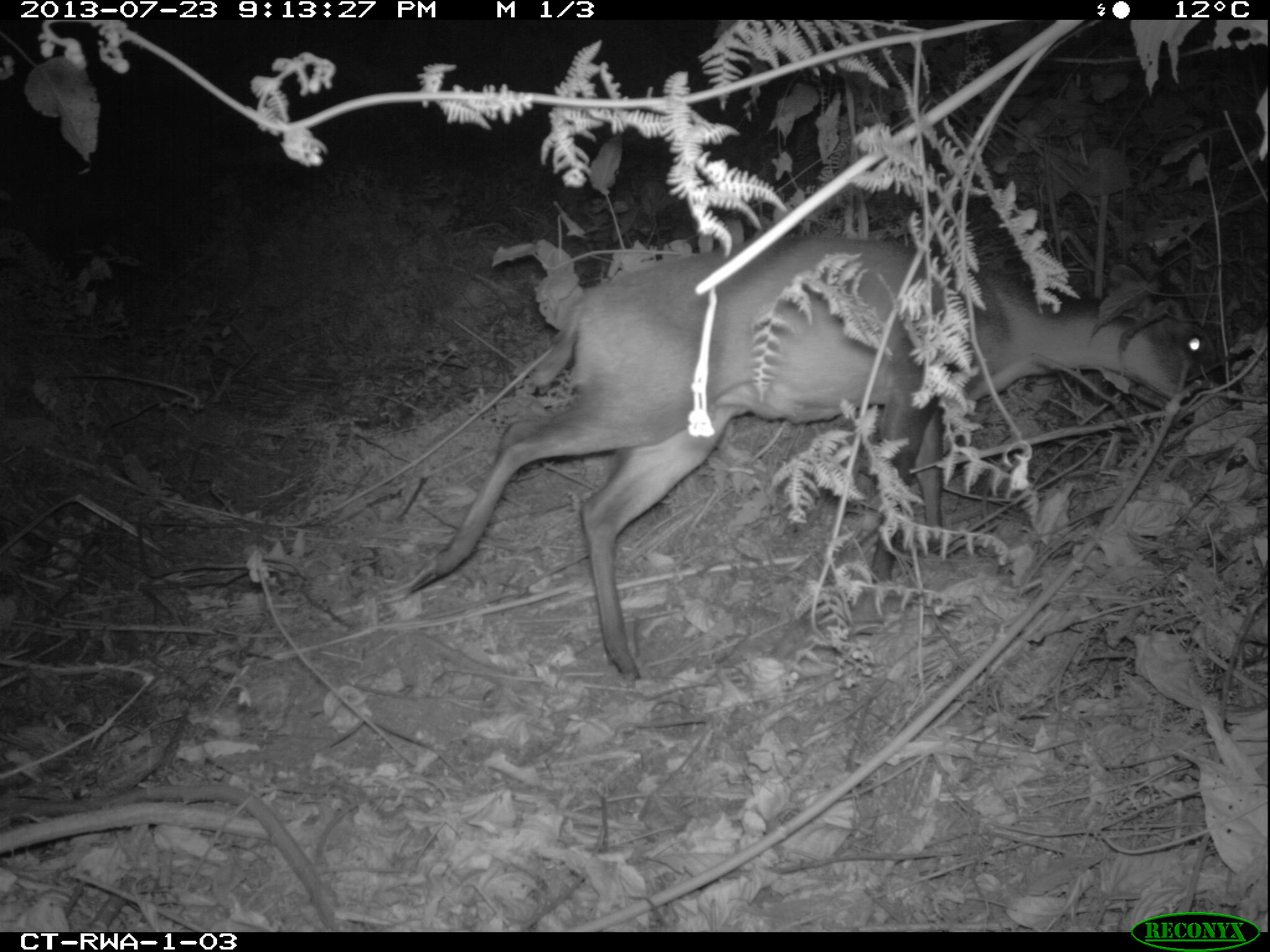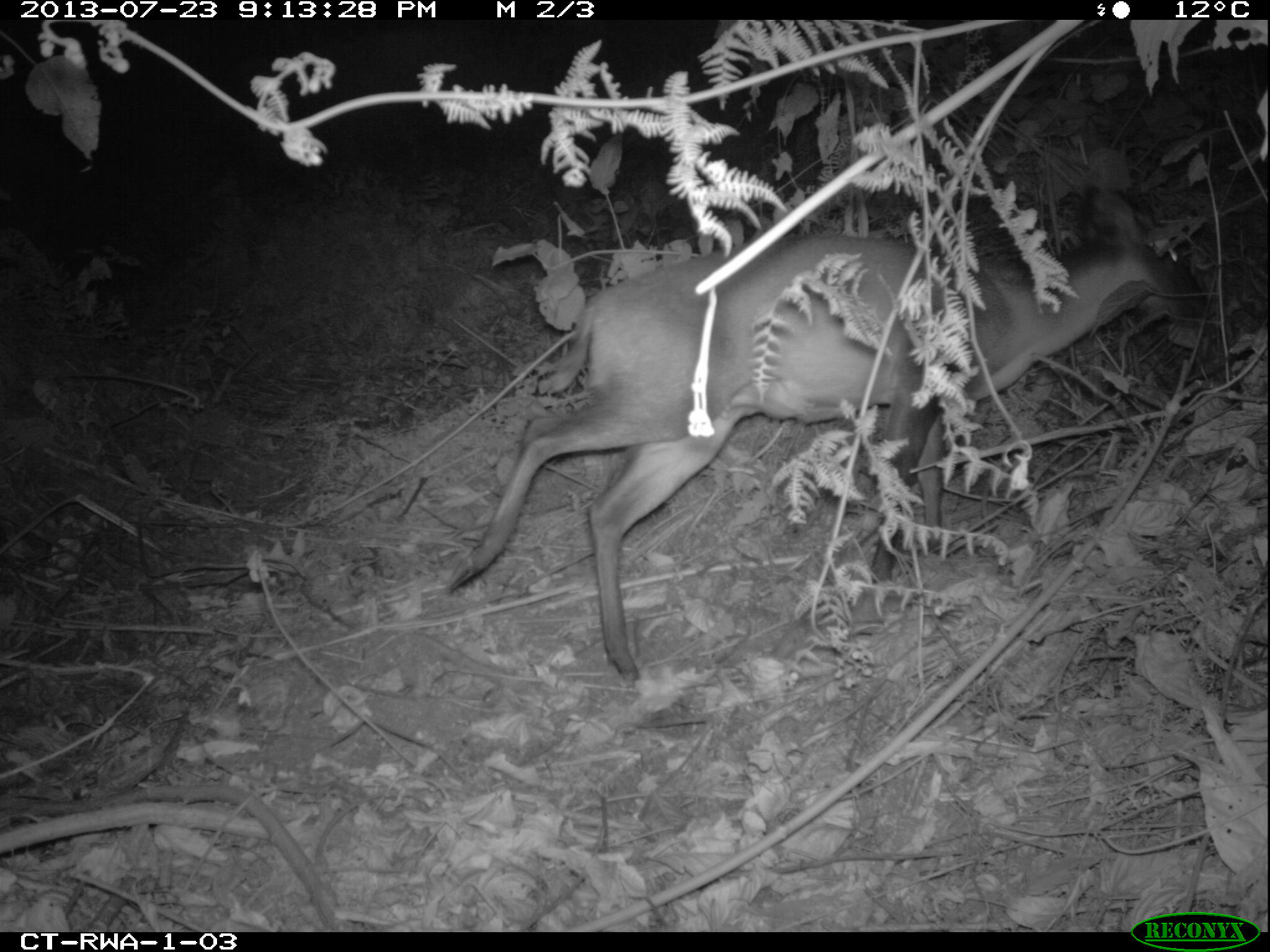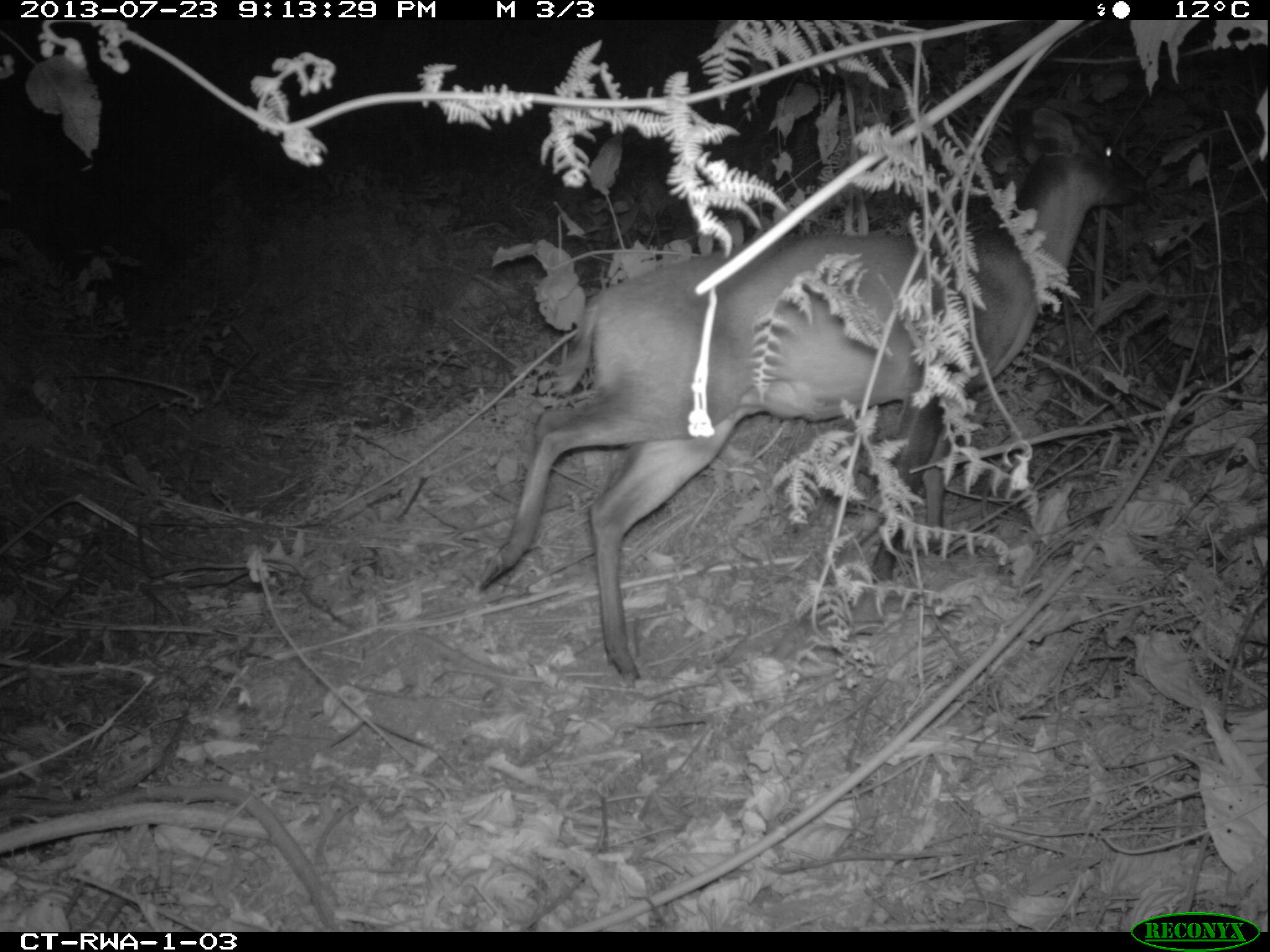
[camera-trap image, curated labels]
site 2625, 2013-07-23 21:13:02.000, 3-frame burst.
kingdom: Animalia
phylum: Chordata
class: Mammalia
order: Artiodactyla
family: Bovidae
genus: Cephalophus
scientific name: Cephalophus nigrifrons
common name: black-fronted duiker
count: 1